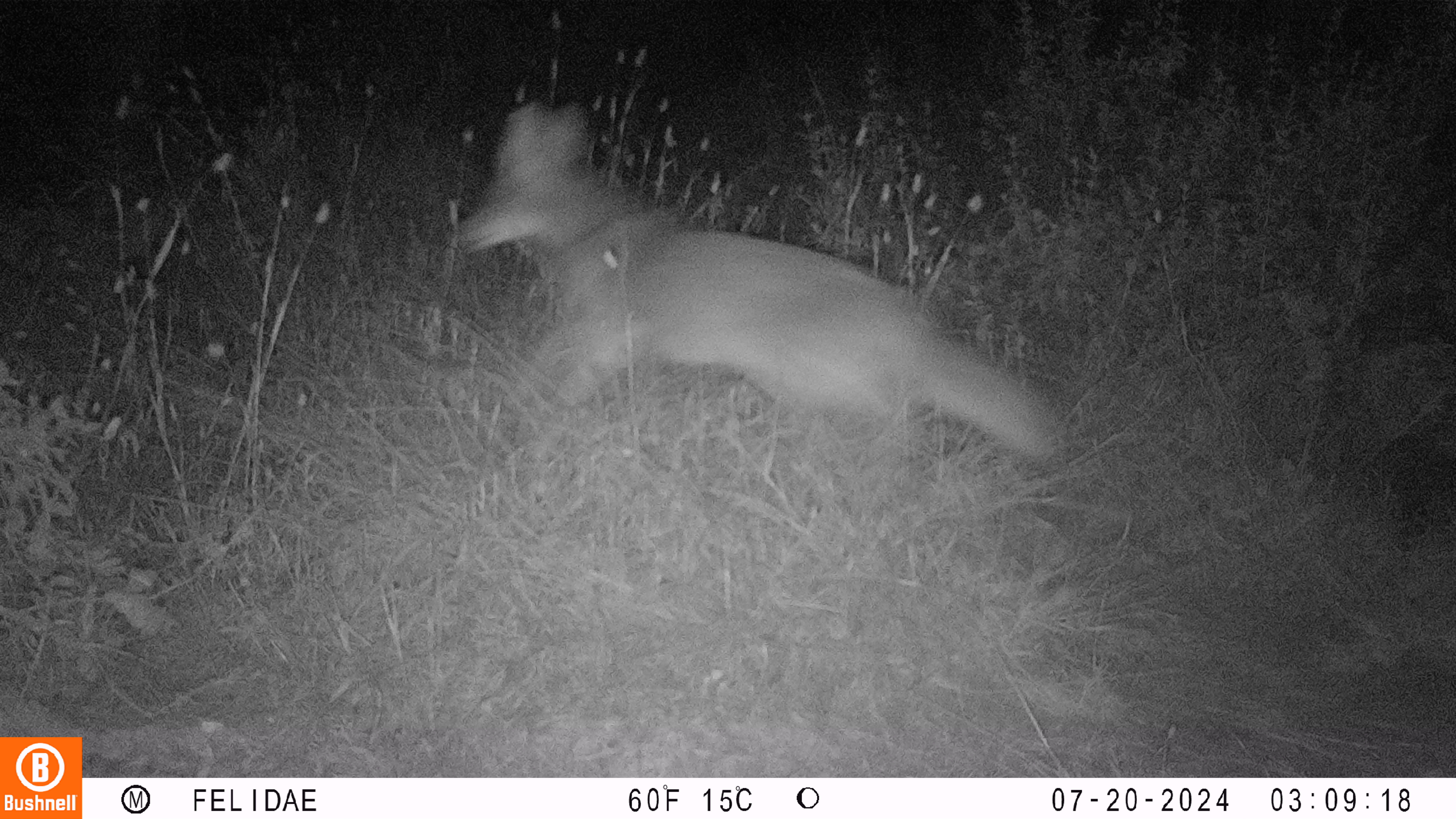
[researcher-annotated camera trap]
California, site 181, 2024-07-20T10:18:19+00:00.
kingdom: Animalia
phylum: Chordata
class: Mammalia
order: Carnivora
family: Canidae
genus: Canis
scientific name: Canis latrans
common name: coyote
Coyote (Canis latrans).